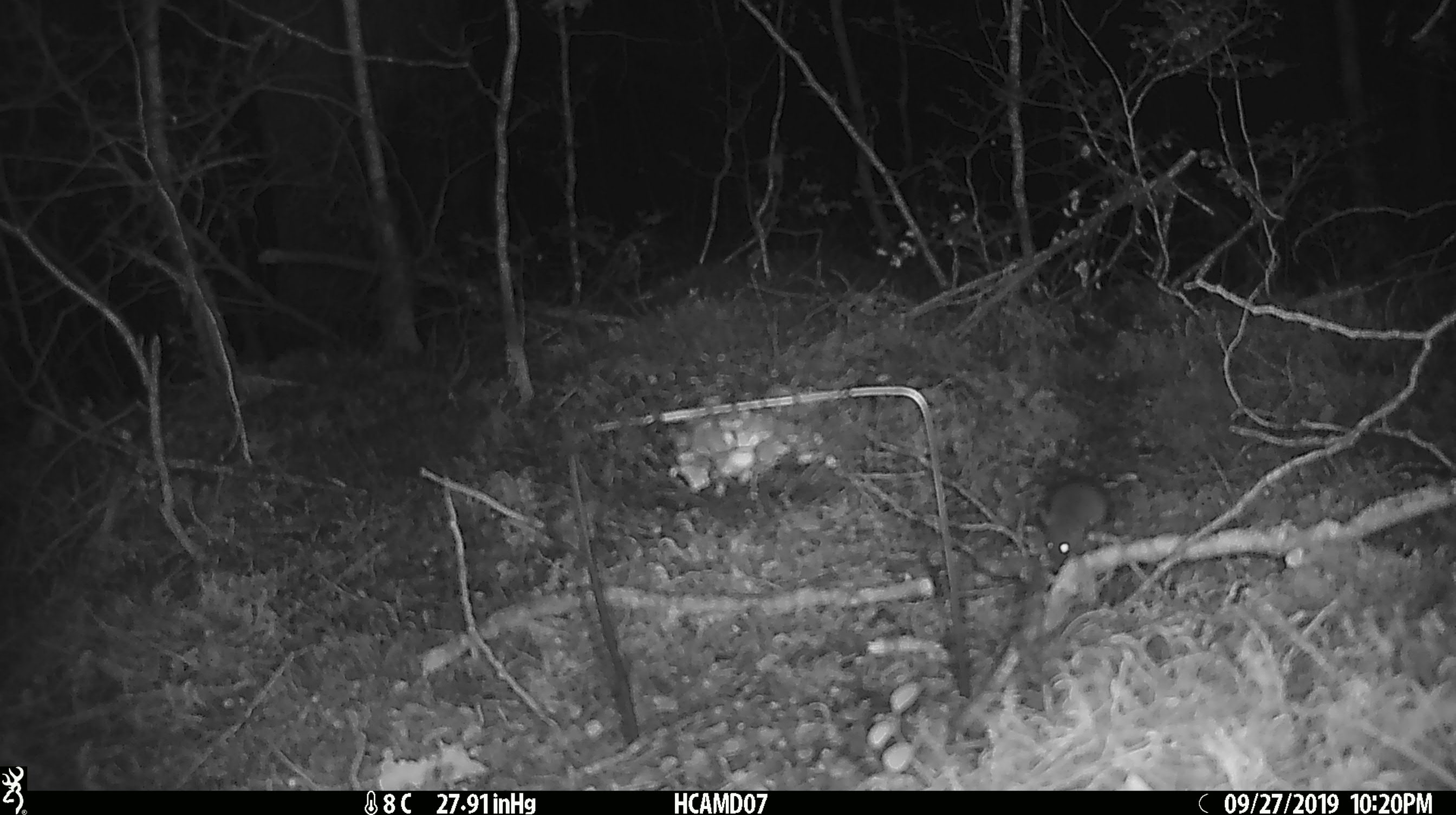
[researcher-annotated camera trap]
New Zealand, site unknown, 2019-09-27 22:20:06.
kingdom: Animalia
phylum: Chordata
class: Mammalia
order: Rodentia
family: Muridae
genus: Mus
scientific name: Mus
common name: mouse